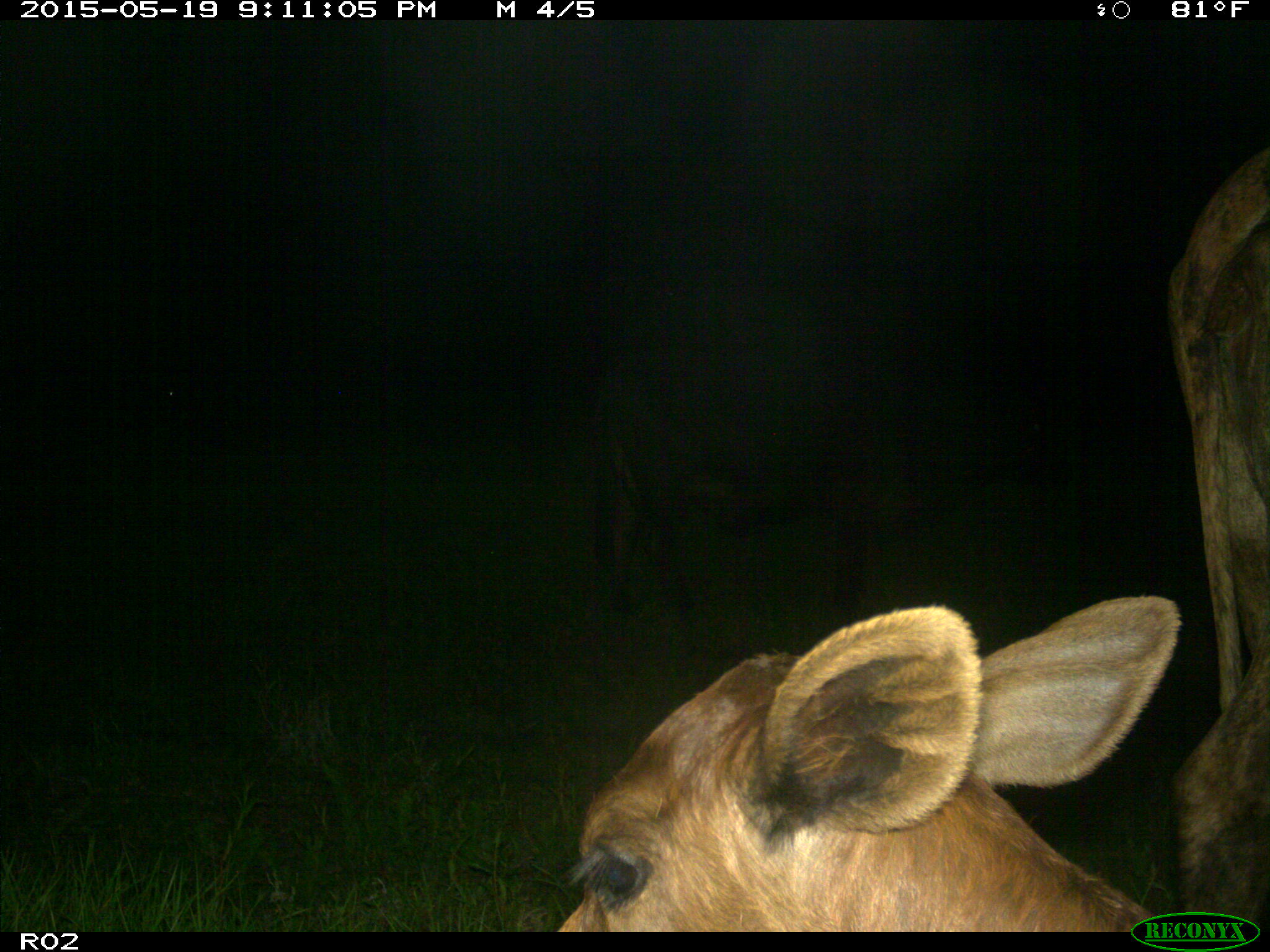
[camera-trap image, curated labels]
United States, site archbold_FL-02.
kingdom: Animalia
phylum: Chordata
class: Mammalia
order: Artiodactyla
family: Bovidae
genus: Bos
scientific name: Bos taurus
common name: domestic cow